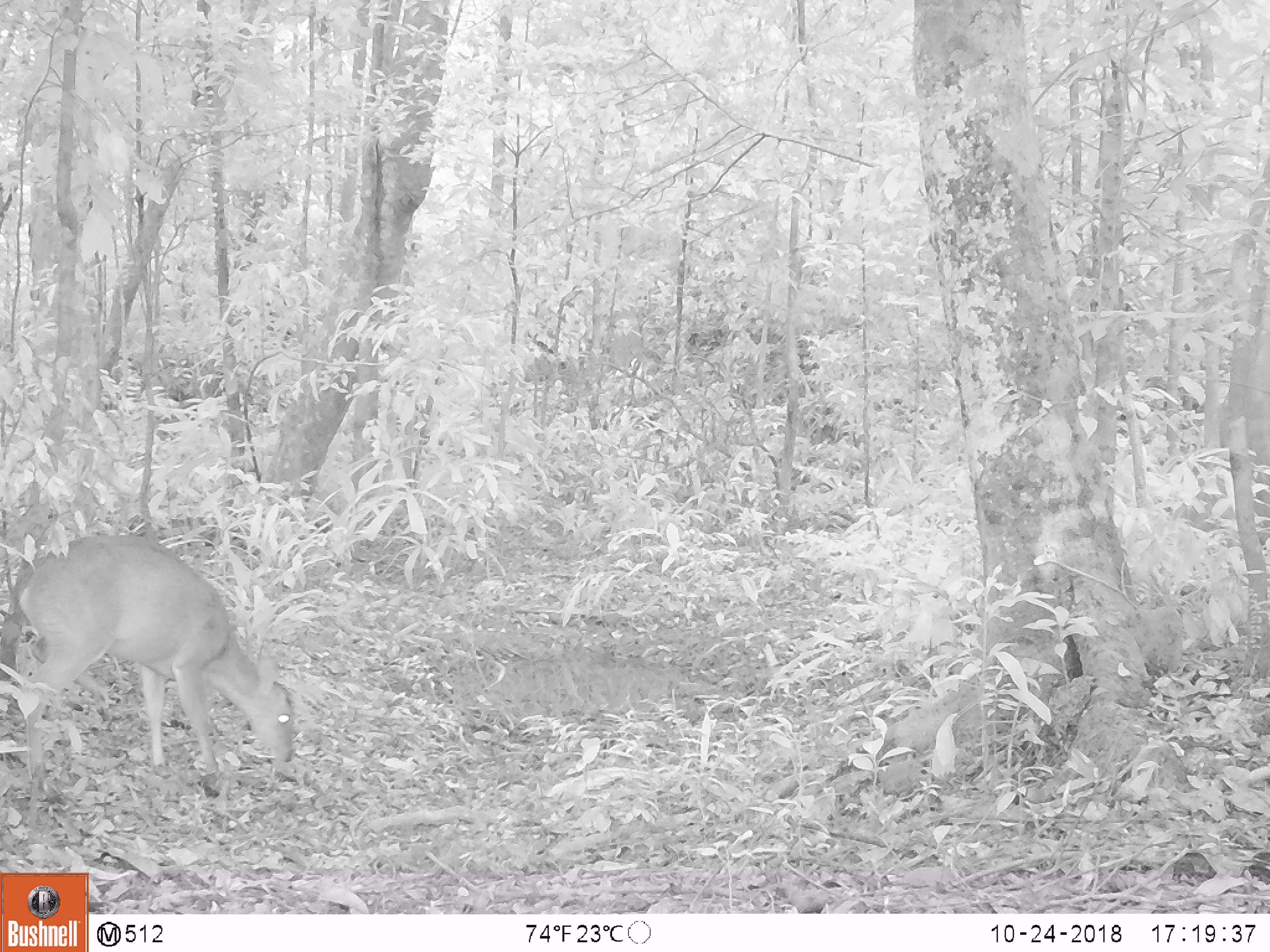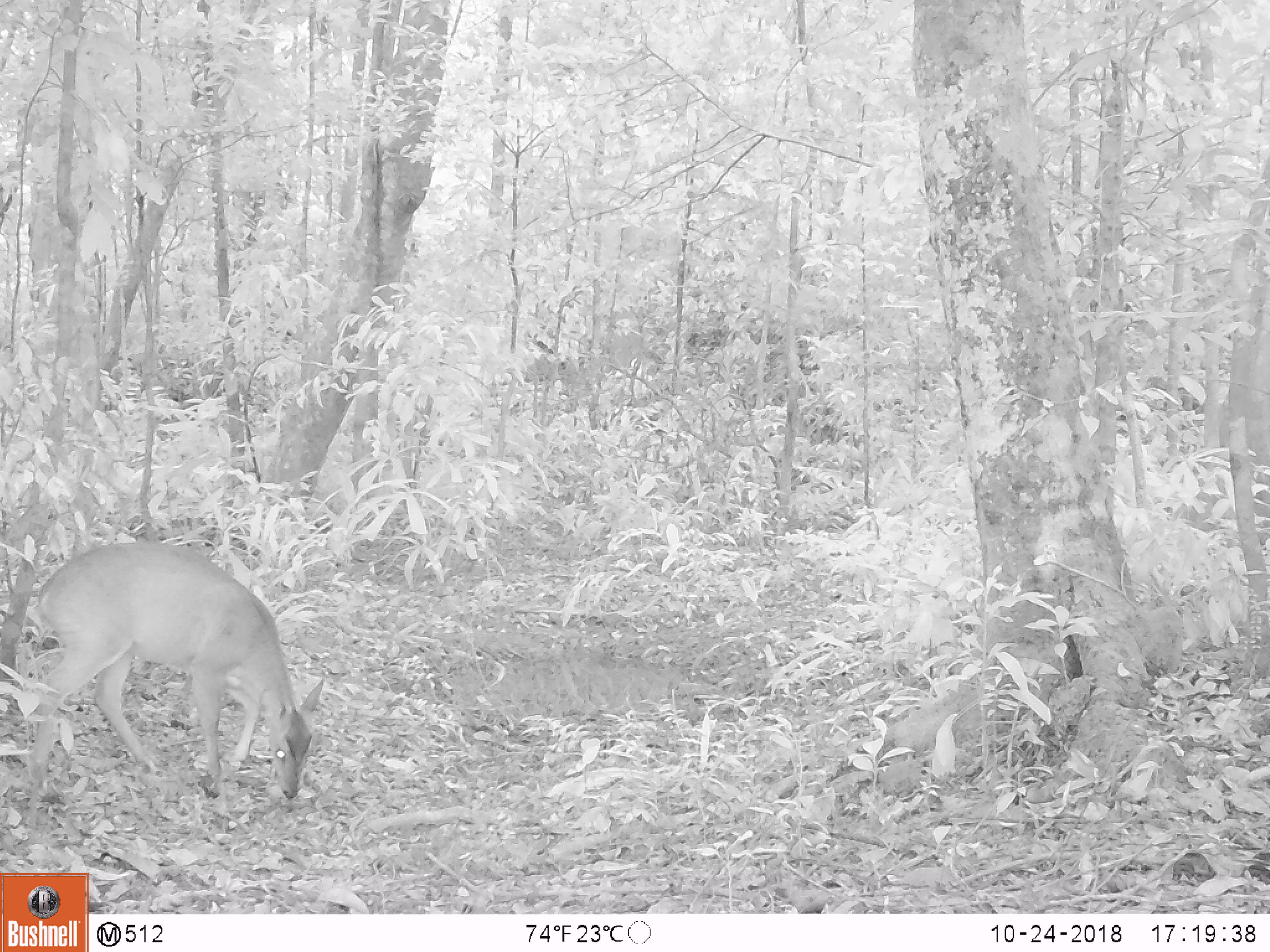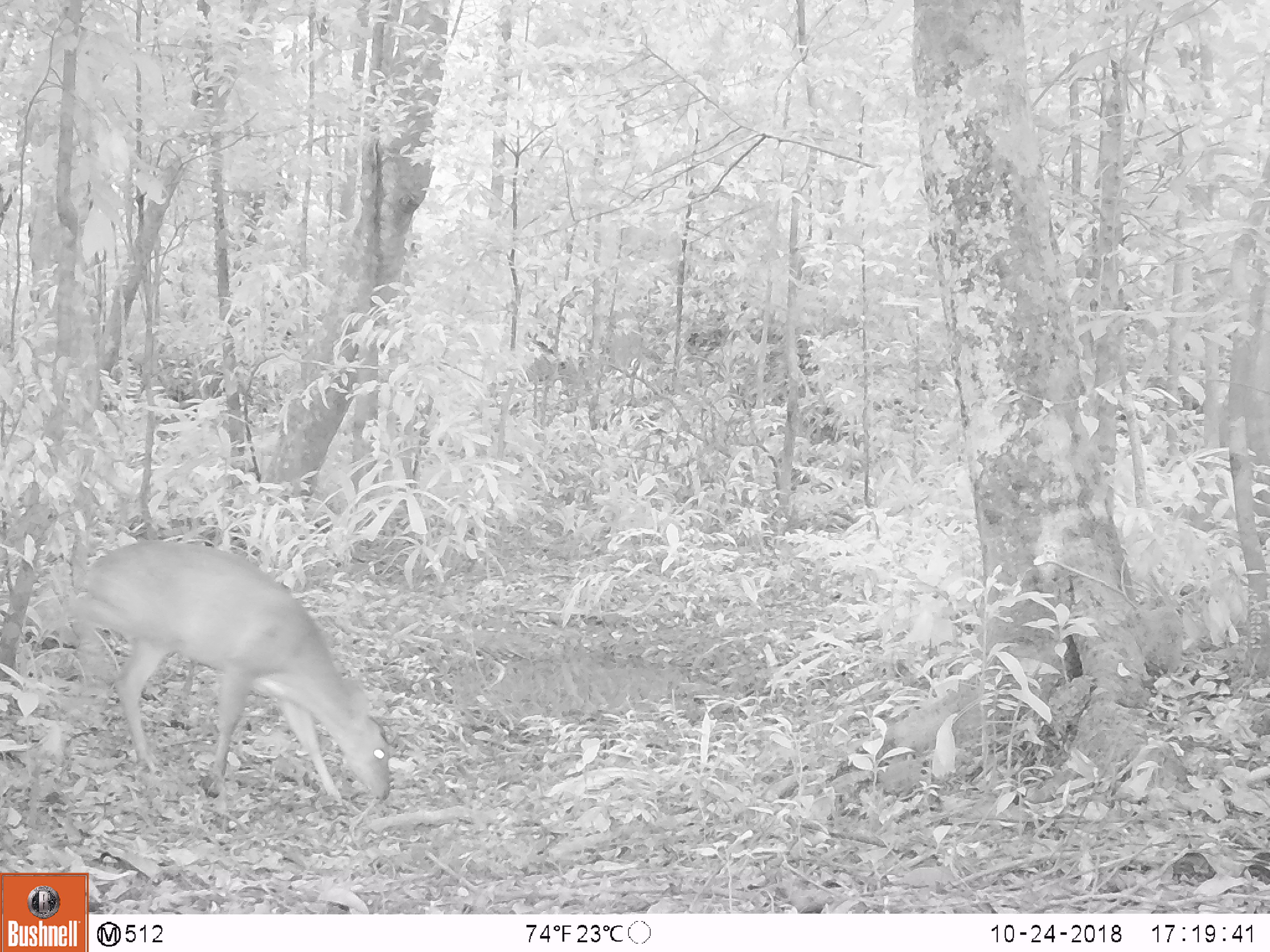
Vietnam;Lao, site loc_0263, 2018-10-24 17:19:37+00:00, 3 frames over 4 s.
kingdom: Animalia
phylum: Chordata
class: Mammalia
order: Artiodactyla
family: Cervidae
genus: Muntiacus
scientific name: Muntiacus vuquangensis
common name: large-antlered muntjac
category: large antlered muntjac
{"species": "large antlered muntjac (large-antlered muntjac) (Muntiacus vuquangensis)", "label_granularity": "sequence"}